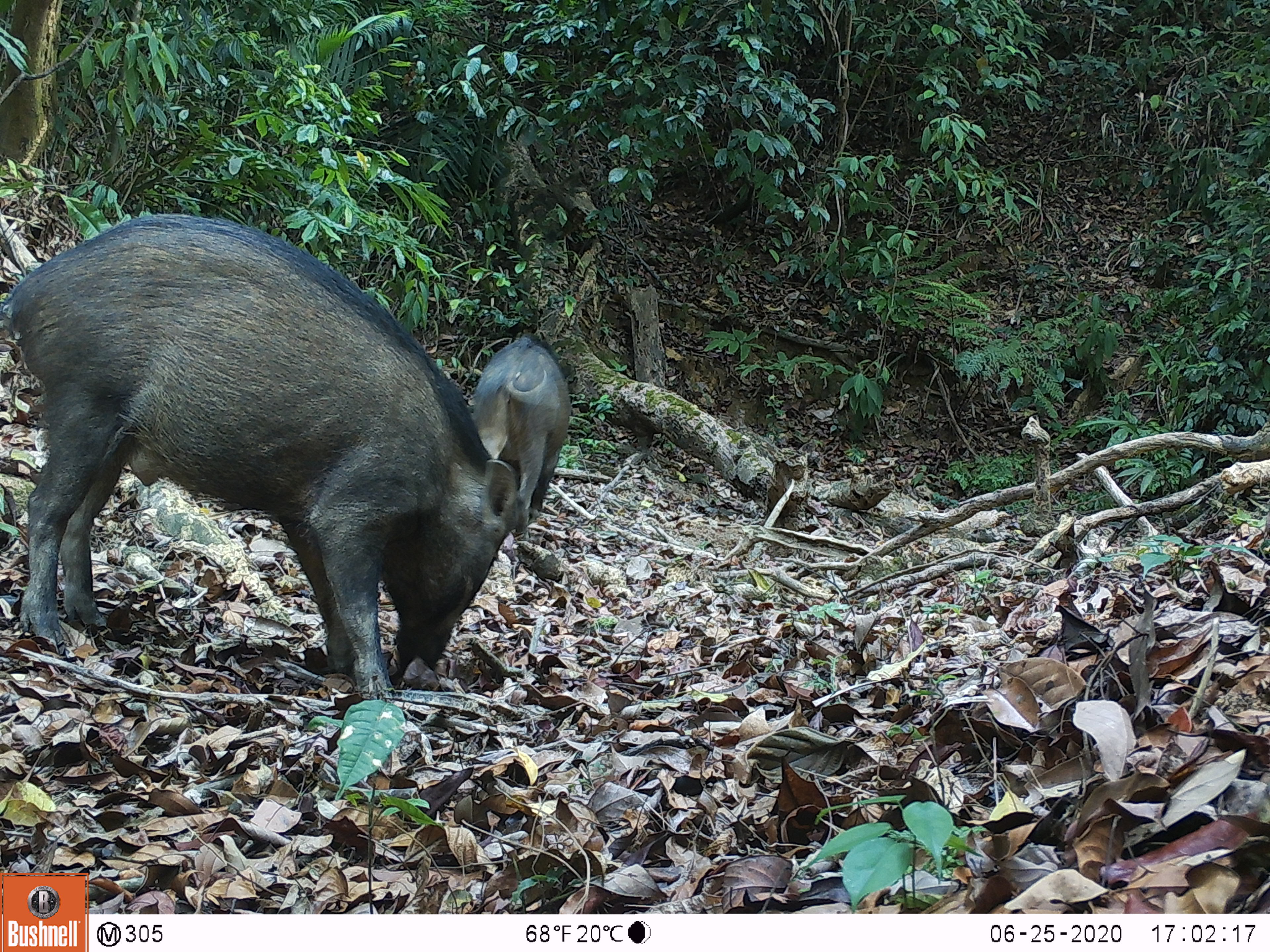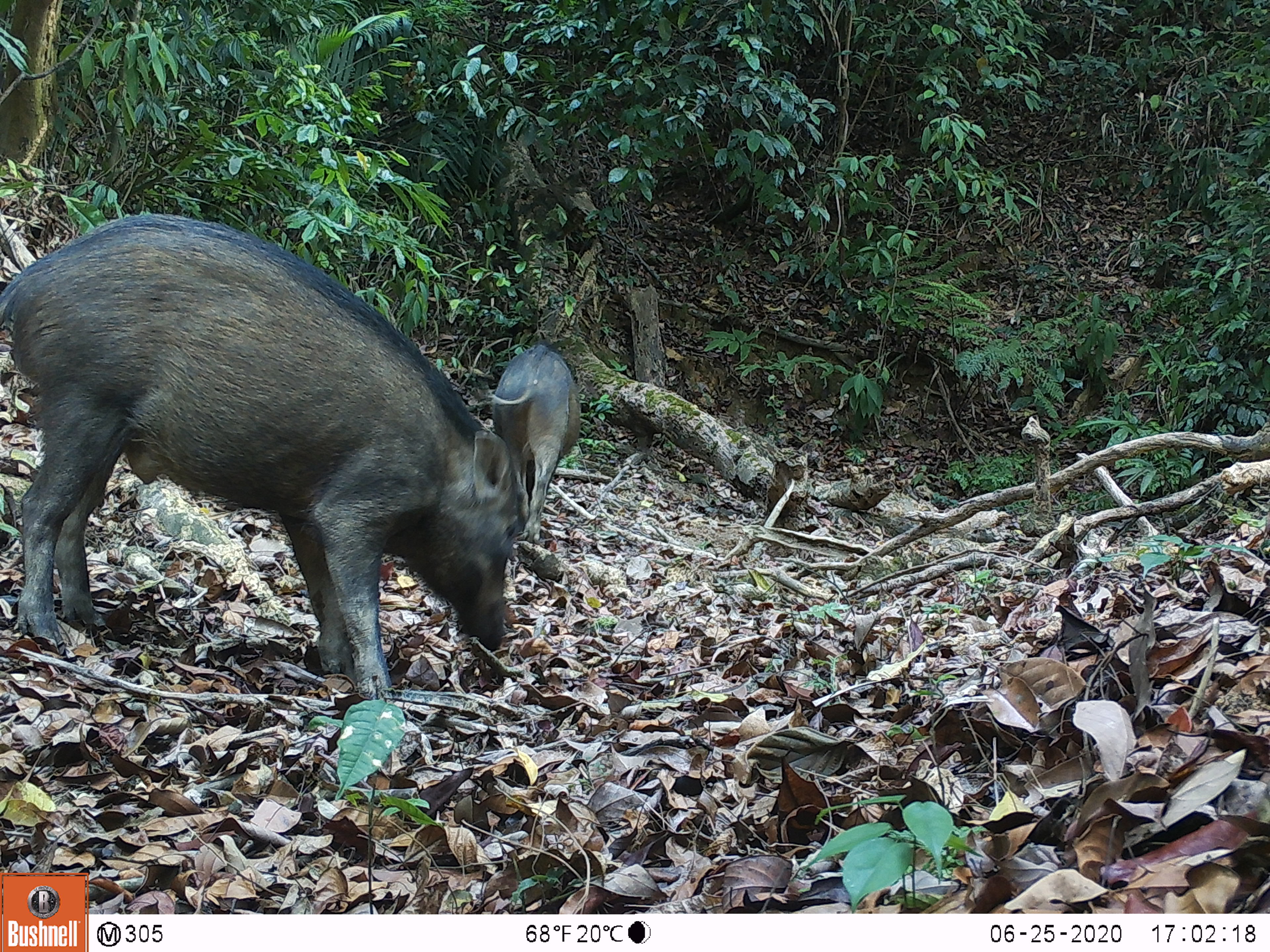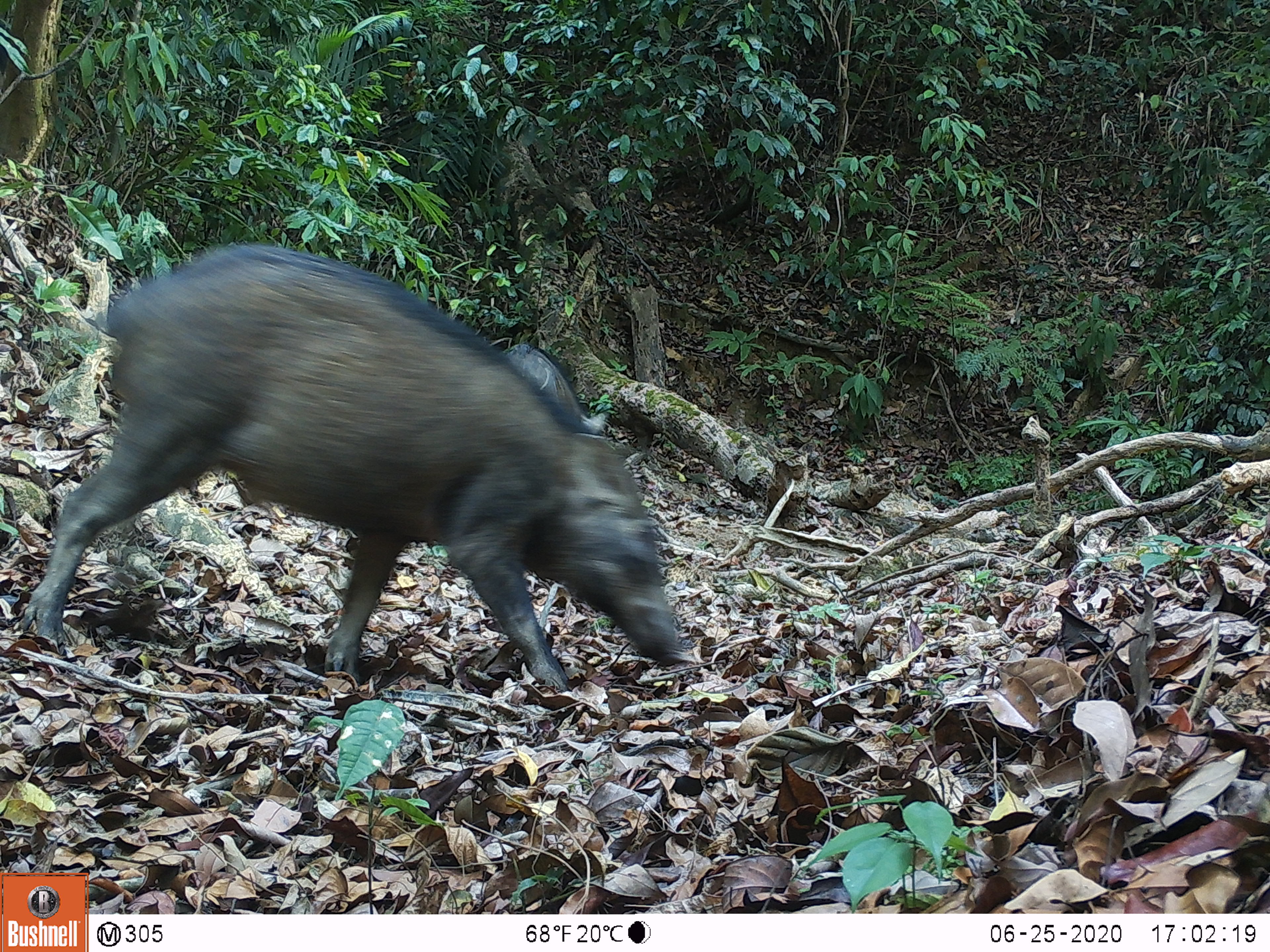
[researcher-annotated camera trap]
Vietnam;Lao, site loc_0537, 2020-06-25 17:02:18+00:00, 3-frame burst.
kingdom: Animalia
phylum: Chordata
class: Mammalia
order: Artiodactyla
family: Suidae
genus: Sus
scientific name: Sus scrofa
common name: eurasian wild pig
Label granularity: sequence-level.